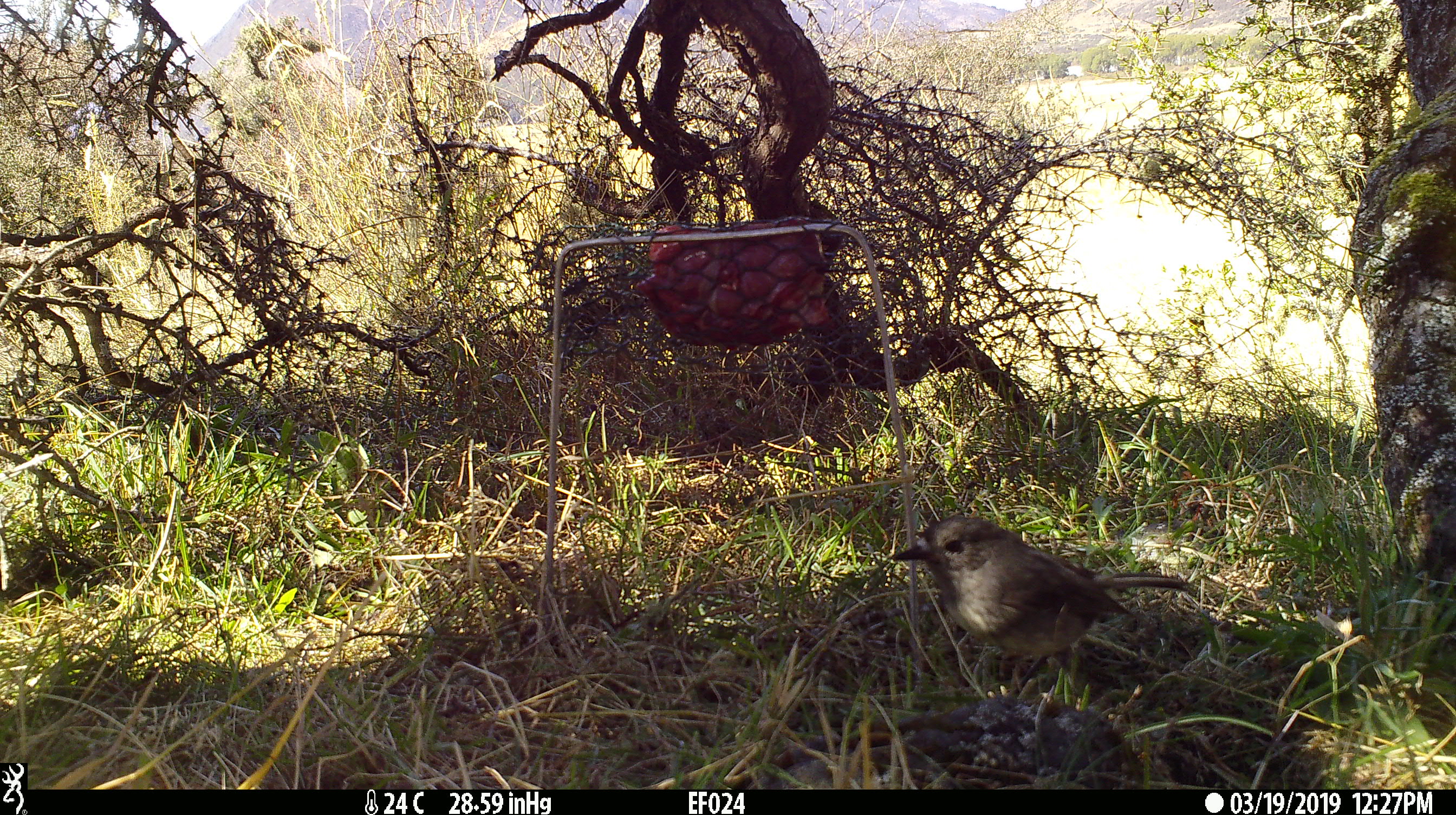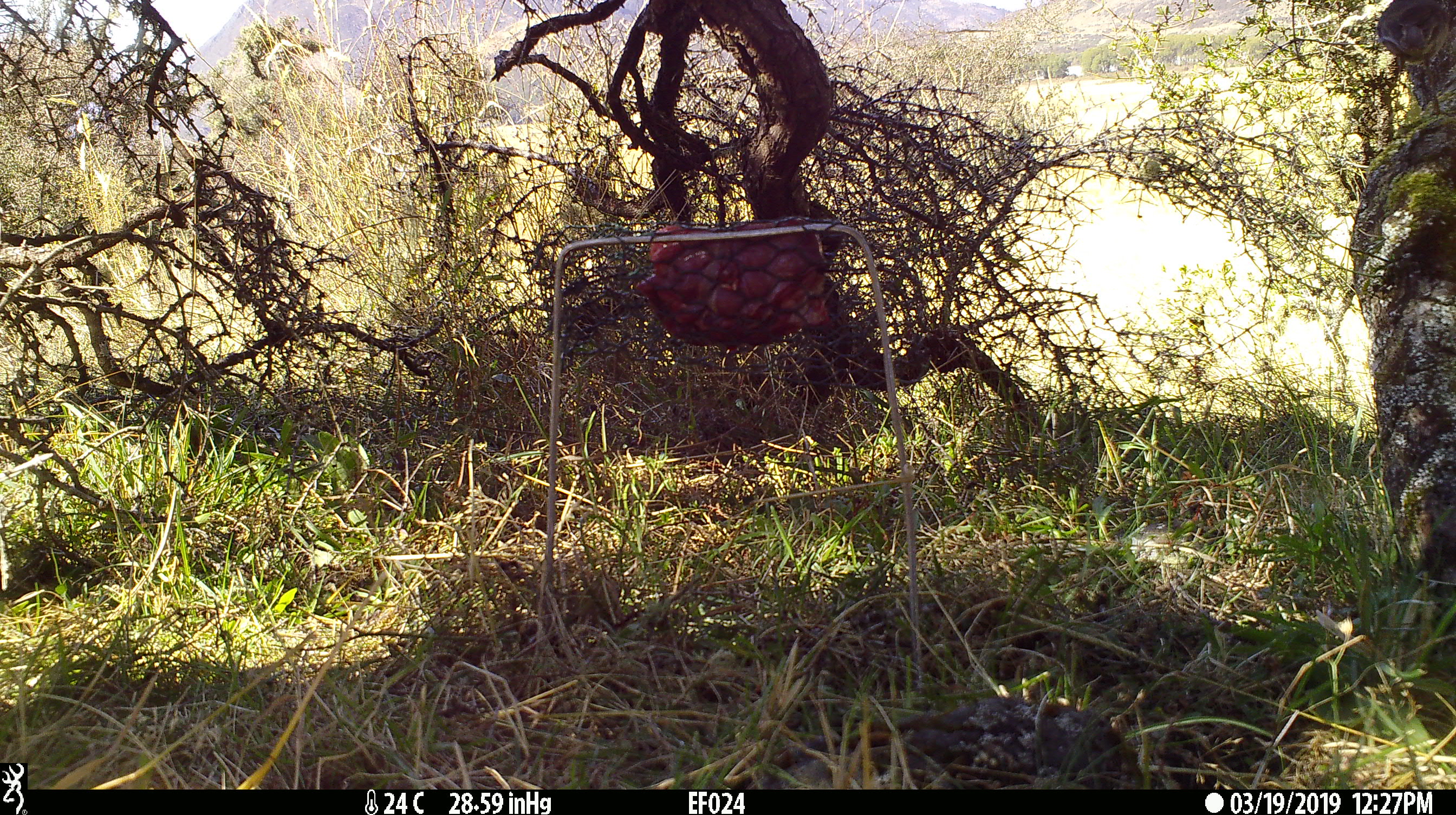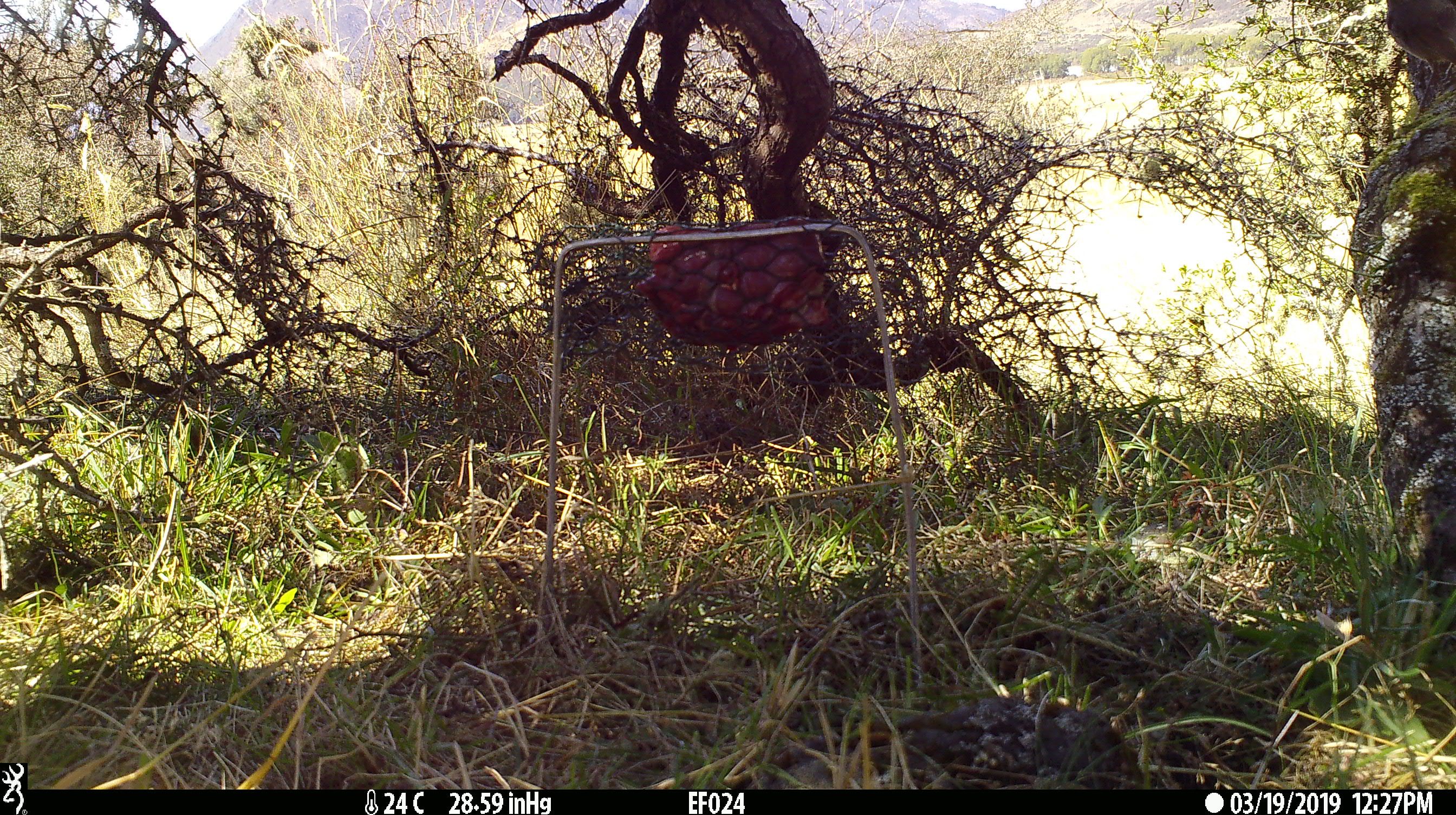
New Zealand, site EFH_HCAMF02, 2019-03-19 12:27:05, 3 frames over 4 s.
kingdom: Animalia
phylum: Chordata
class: Aves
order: Passeriformes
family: Petroicidae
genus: Petroica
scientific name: Petroica australis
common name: new zealand robin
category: robin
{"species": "robin (new zealand robin) (Petroica australis)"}